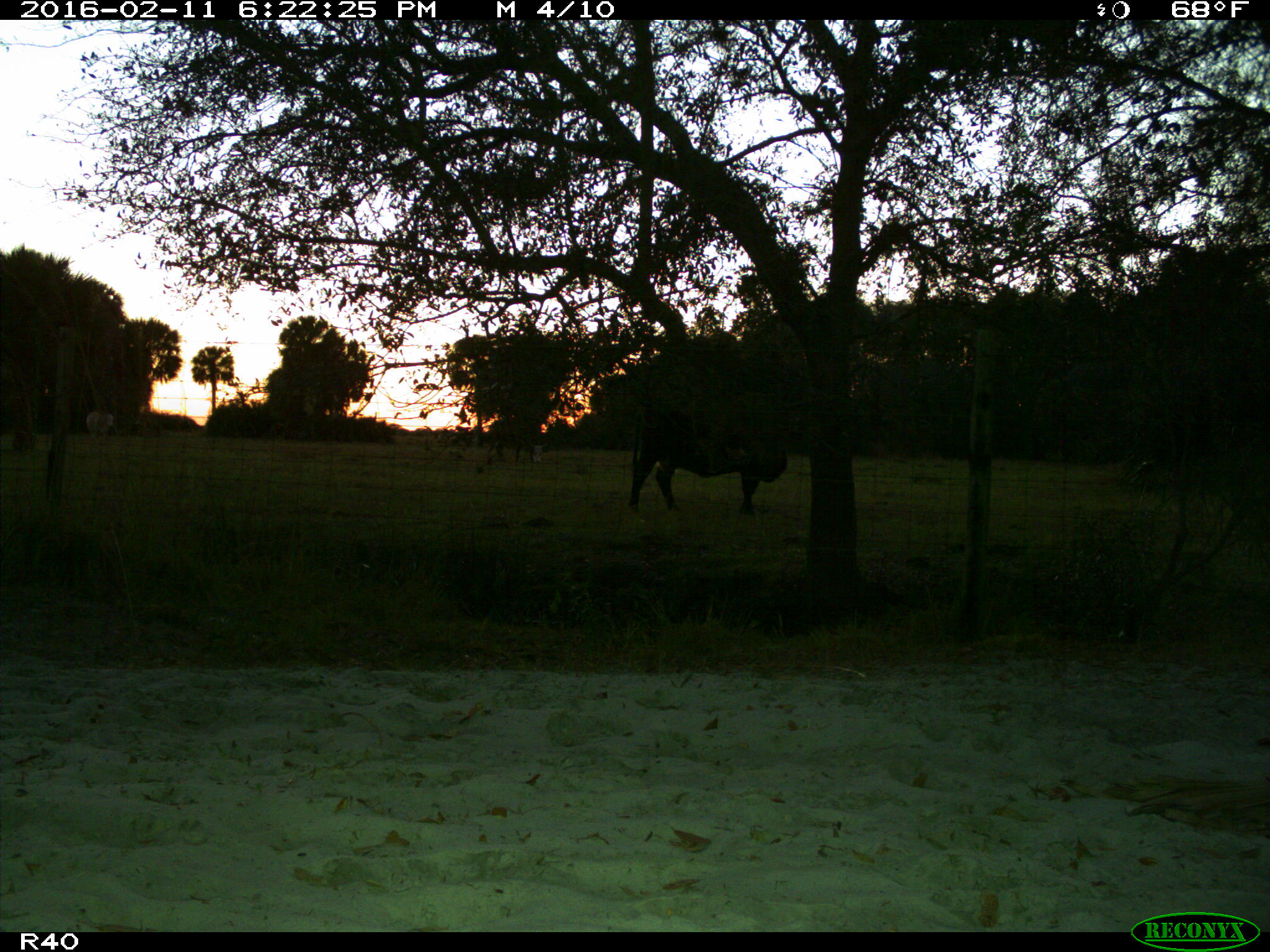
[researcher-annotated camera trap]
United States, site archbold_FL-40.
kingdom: Animalia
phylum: Chordata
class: Mammalia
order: Artiodactyla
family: Bovidae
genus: Bos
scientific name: Bos taurus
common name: domestic cow